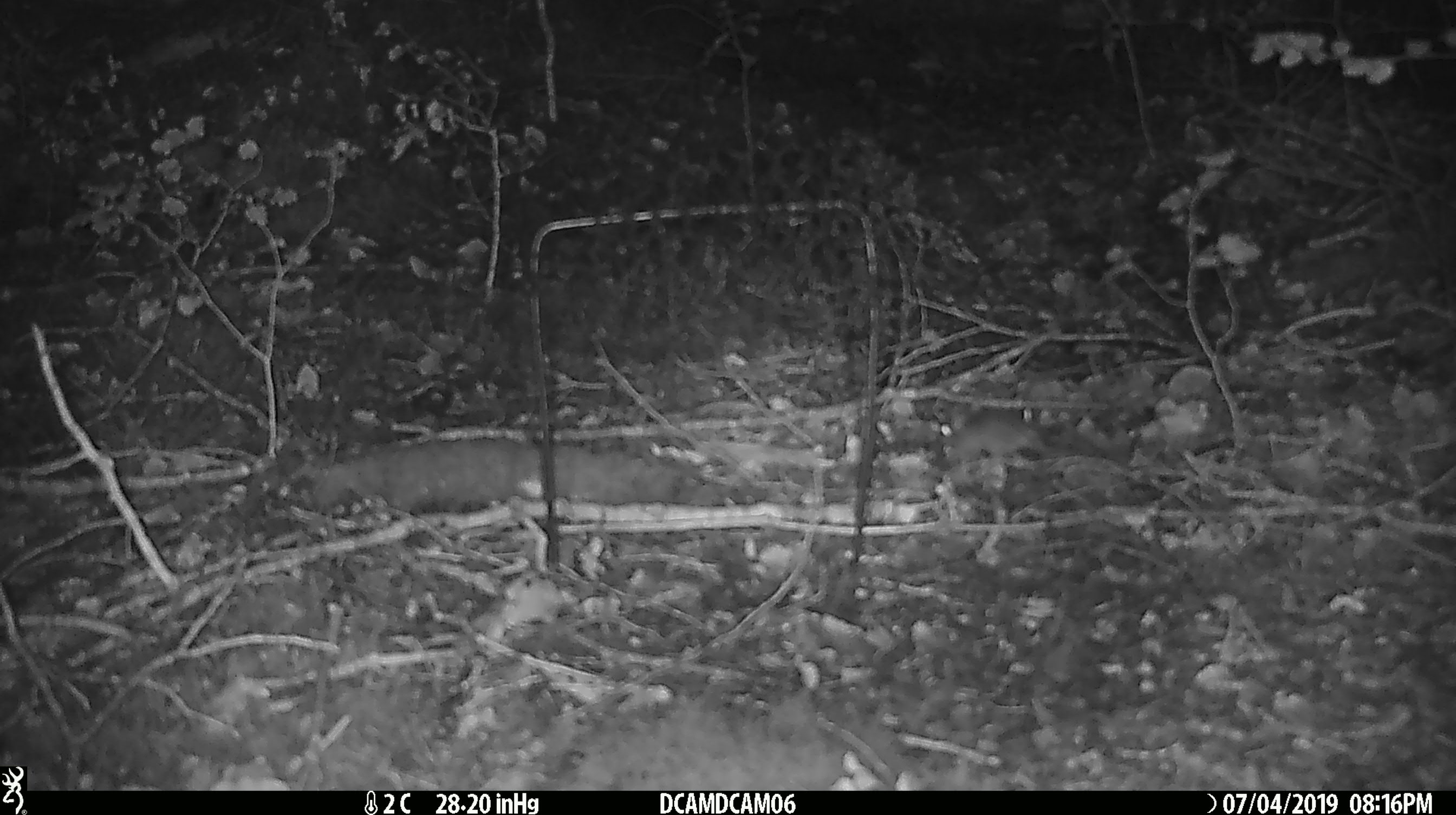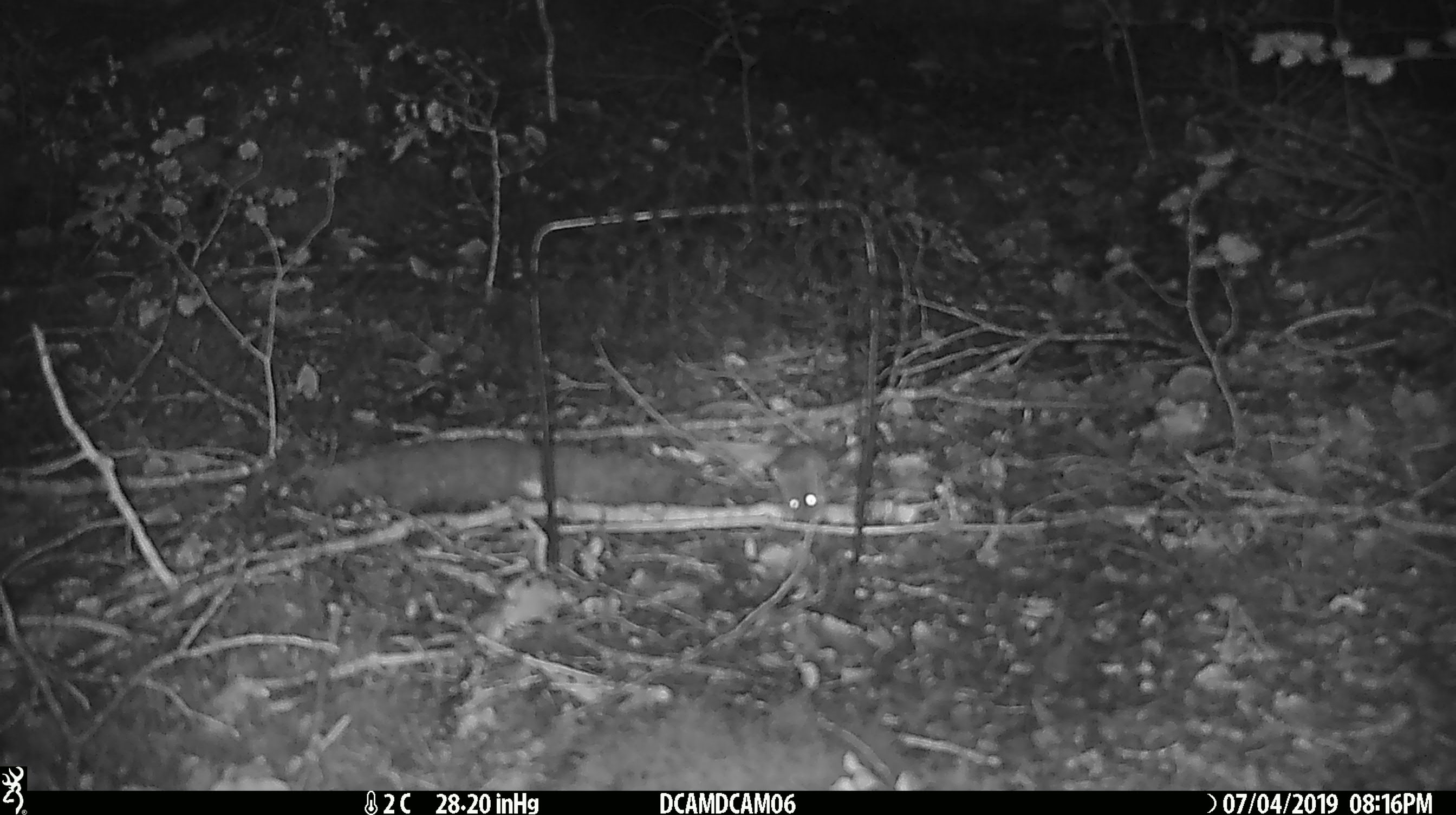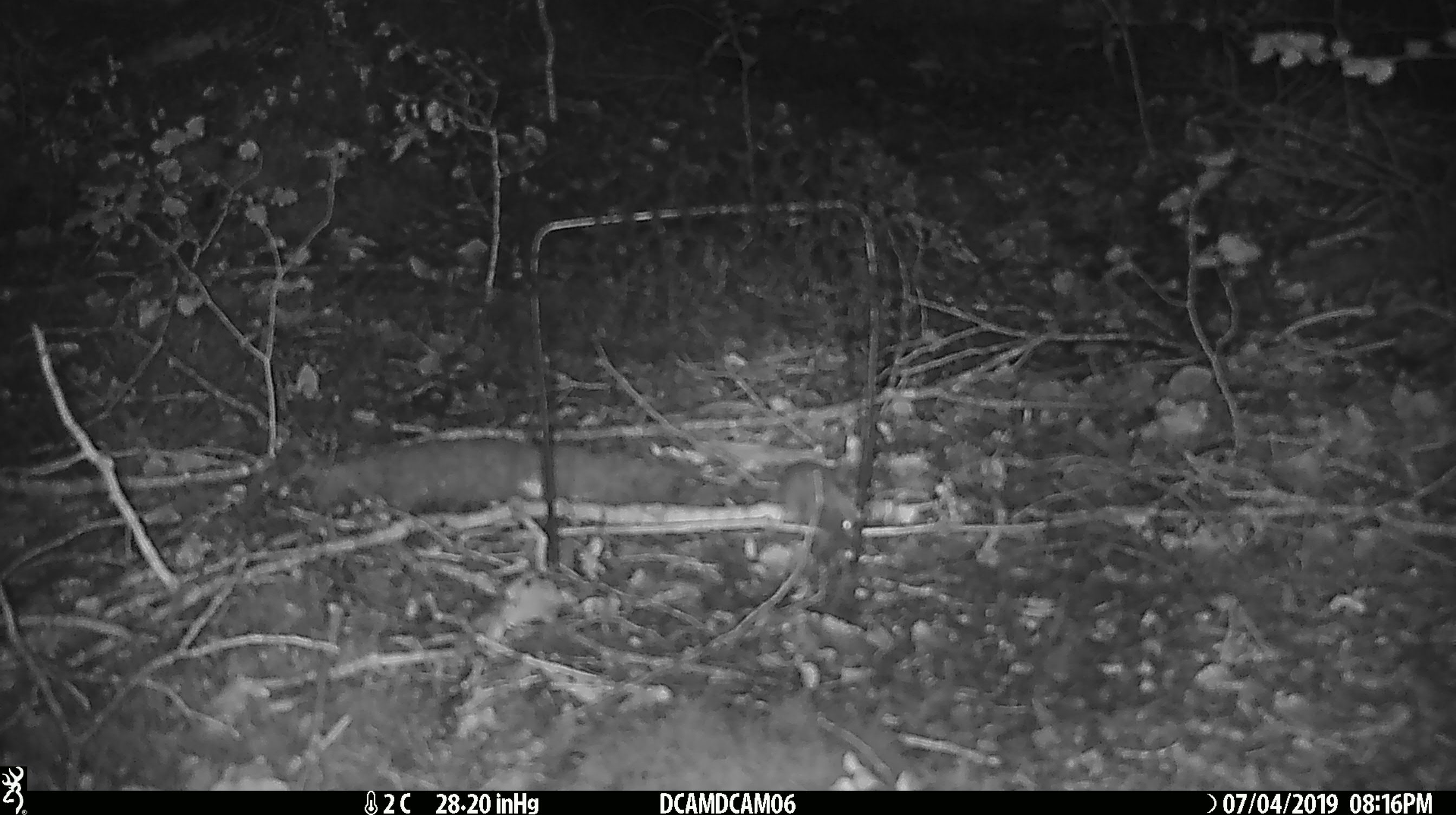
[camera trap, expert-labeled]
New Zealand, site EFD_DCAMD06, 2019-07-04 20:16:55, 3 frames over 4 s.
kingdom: Animalia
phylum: Chordata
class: Mammalia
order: Rodentia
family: Muridae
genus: Mus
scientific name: Mus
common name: mouse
Mouse (Mus).